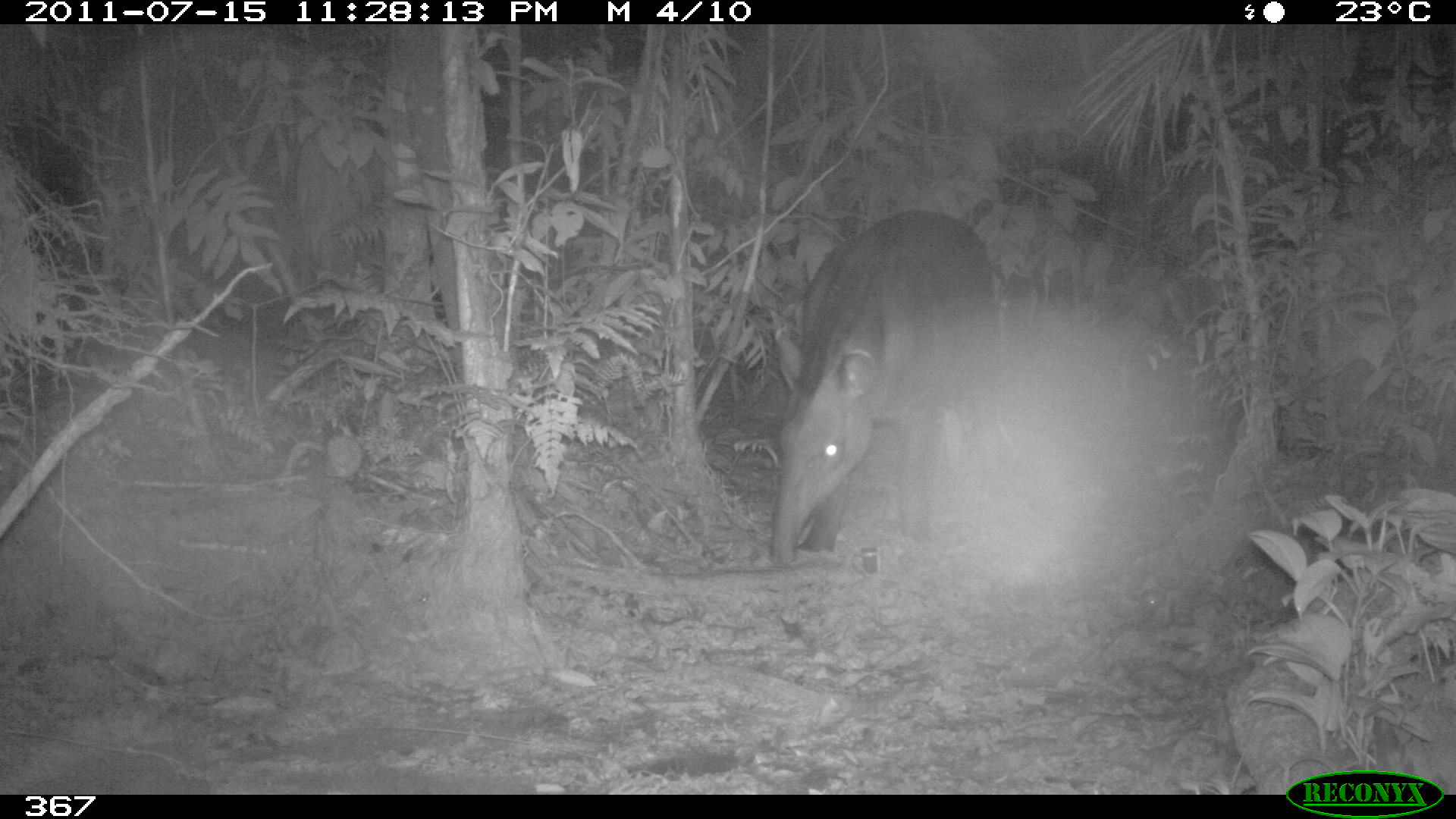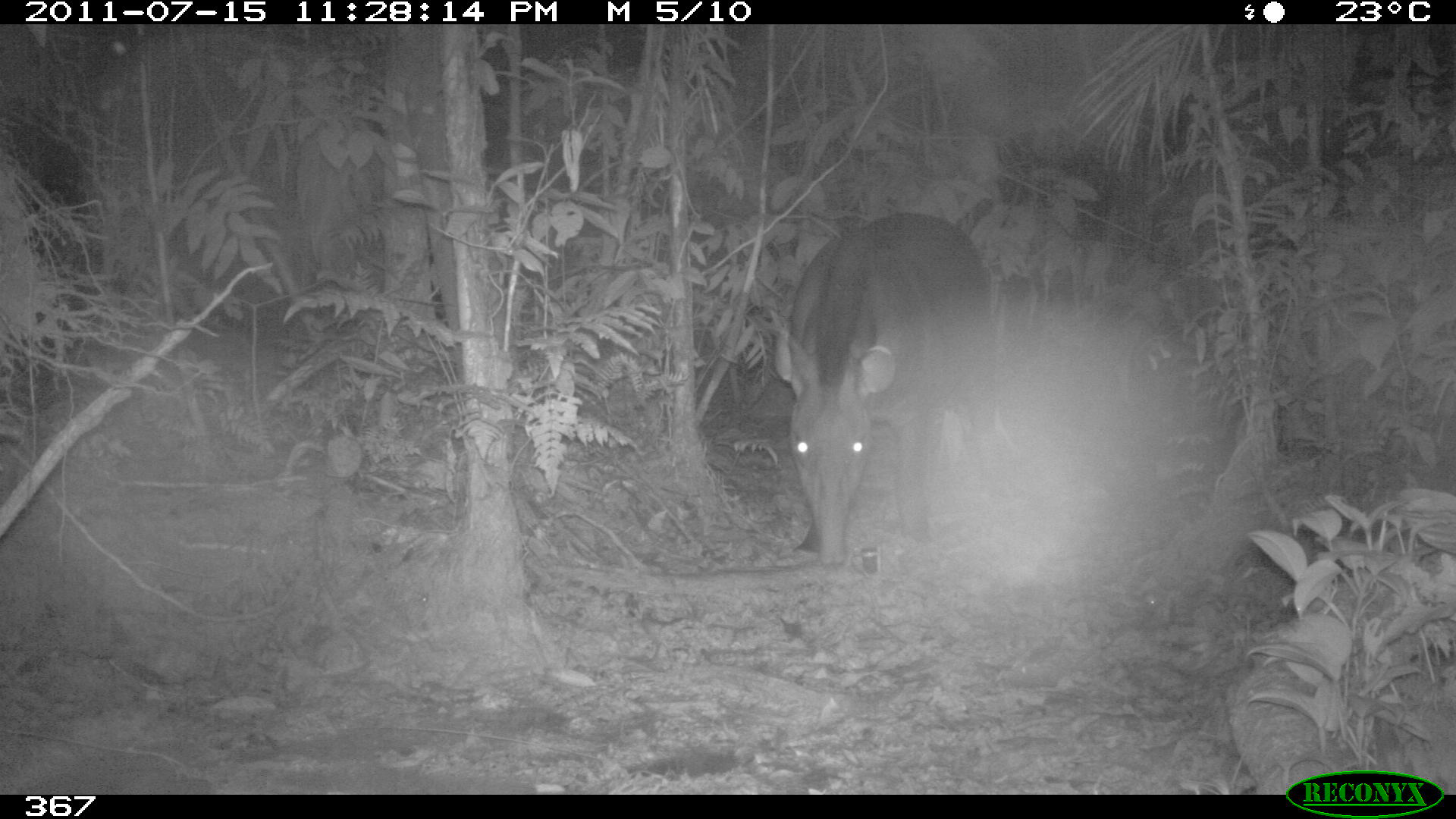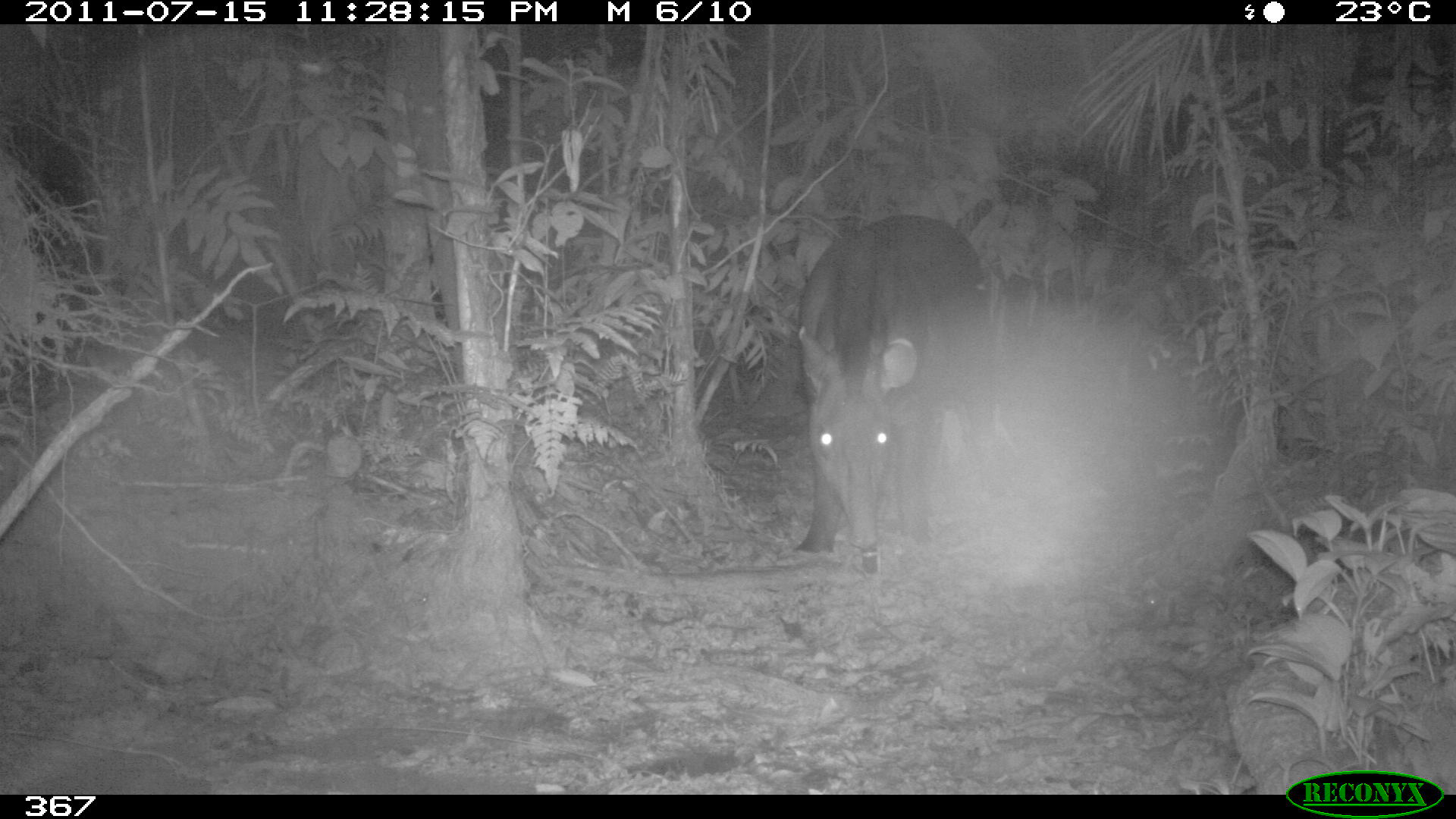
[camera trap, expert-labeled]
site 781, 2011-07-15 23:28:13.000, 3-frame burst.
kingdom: Animalia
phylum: Chordata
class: Mammalia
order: Perissodactyla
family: Tapiridae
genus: Tapirus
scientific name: Tapirus terrestris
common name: south american tapir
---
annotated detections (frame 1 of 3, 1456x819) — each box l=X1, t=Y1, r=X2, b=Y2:
tapirus terrestris: l=769, t=206, r=1010, b=565